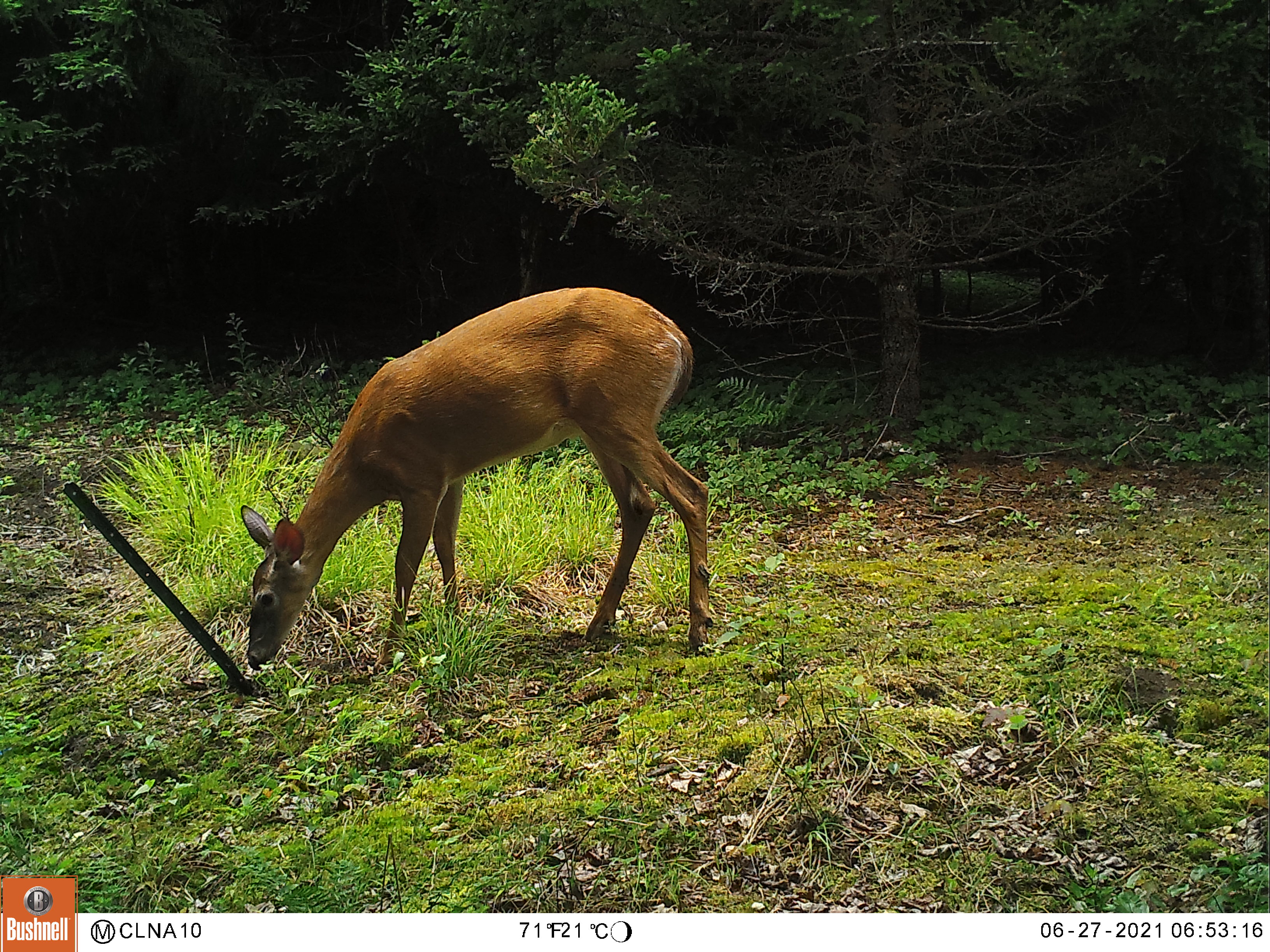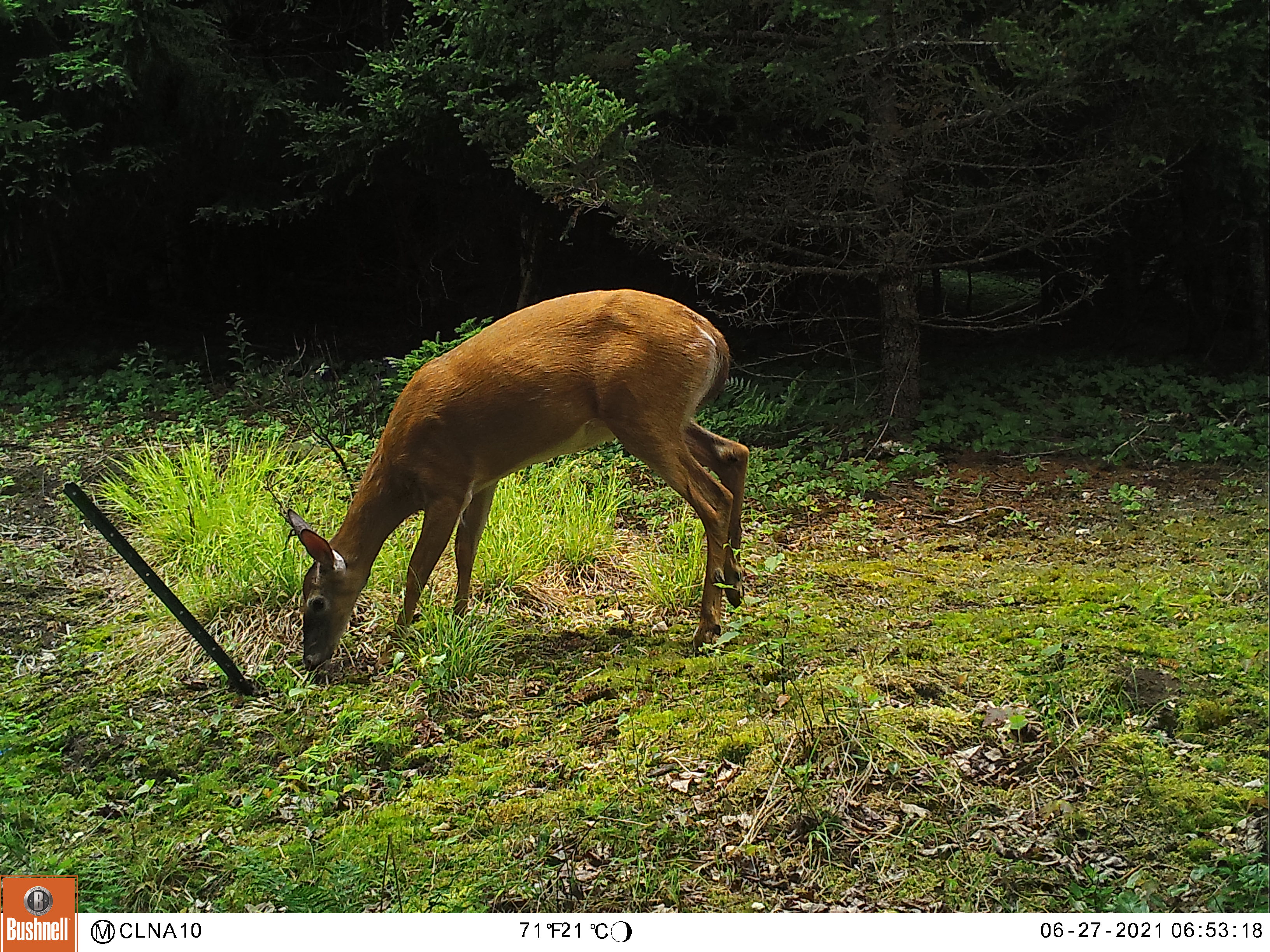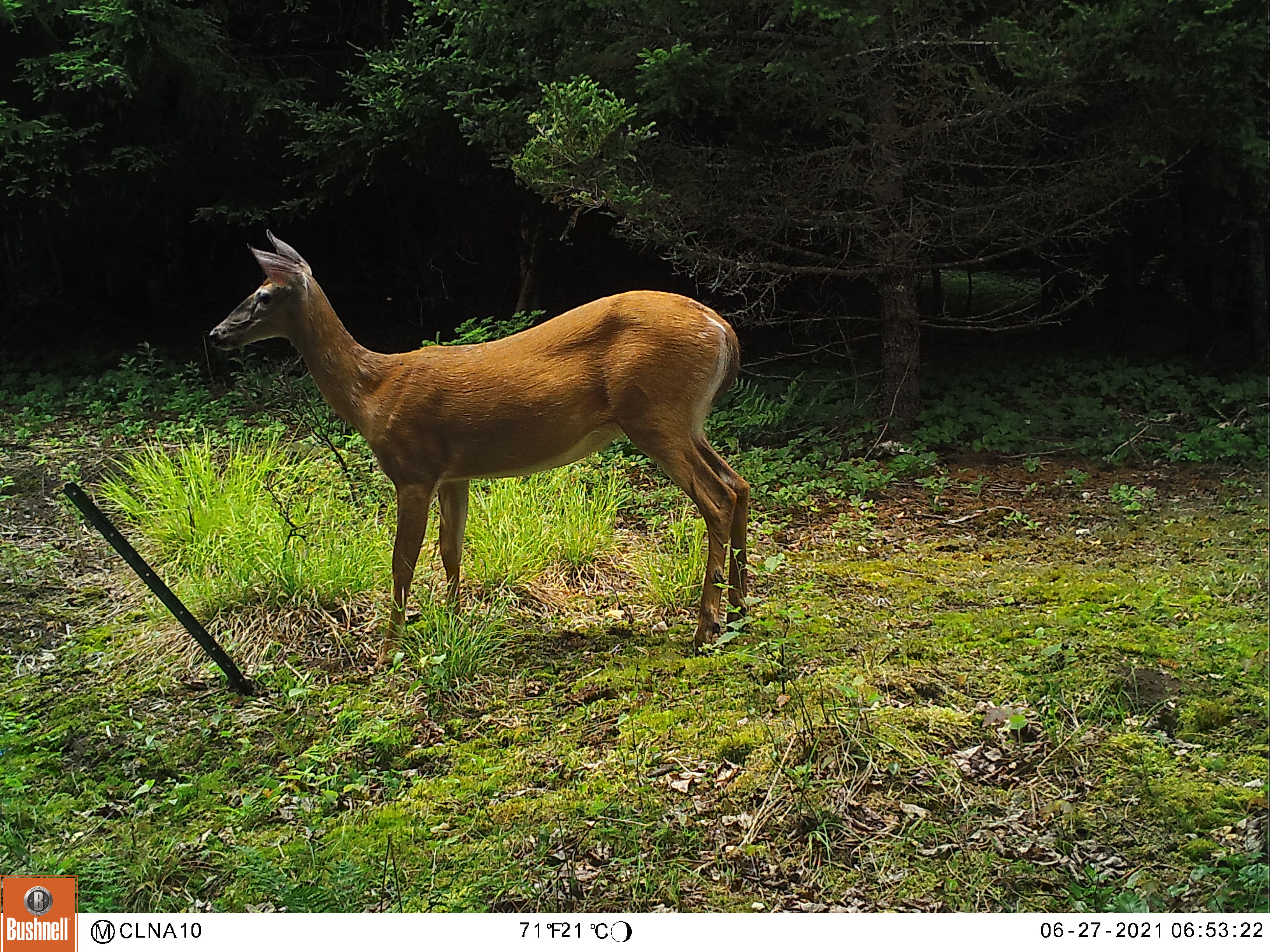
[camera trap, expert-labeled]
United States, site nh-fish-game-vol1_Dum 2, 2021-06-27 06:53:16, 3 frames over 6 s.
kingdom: Animalia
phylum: Chordata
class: Mammalia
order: Artiodactyla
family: Cervidae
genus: Odocoileus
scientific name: Odocoileus virginianus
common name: white-tailed deer